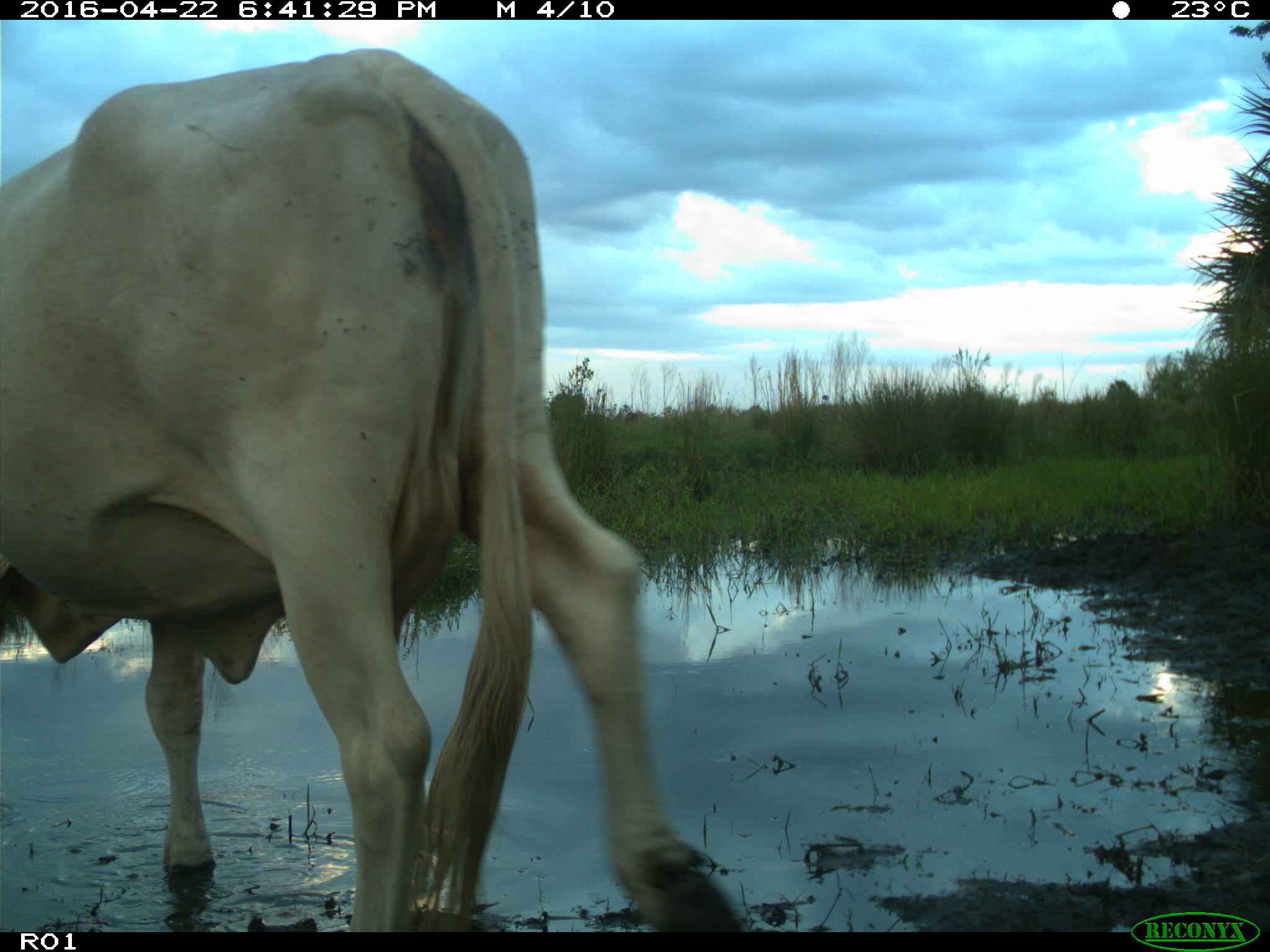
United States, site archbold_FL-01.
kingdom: Animalia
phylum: Chordata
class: Mammalia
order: Artiodactyla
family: Bovidae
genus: Bos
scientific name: Bos taurus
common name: domestic cow